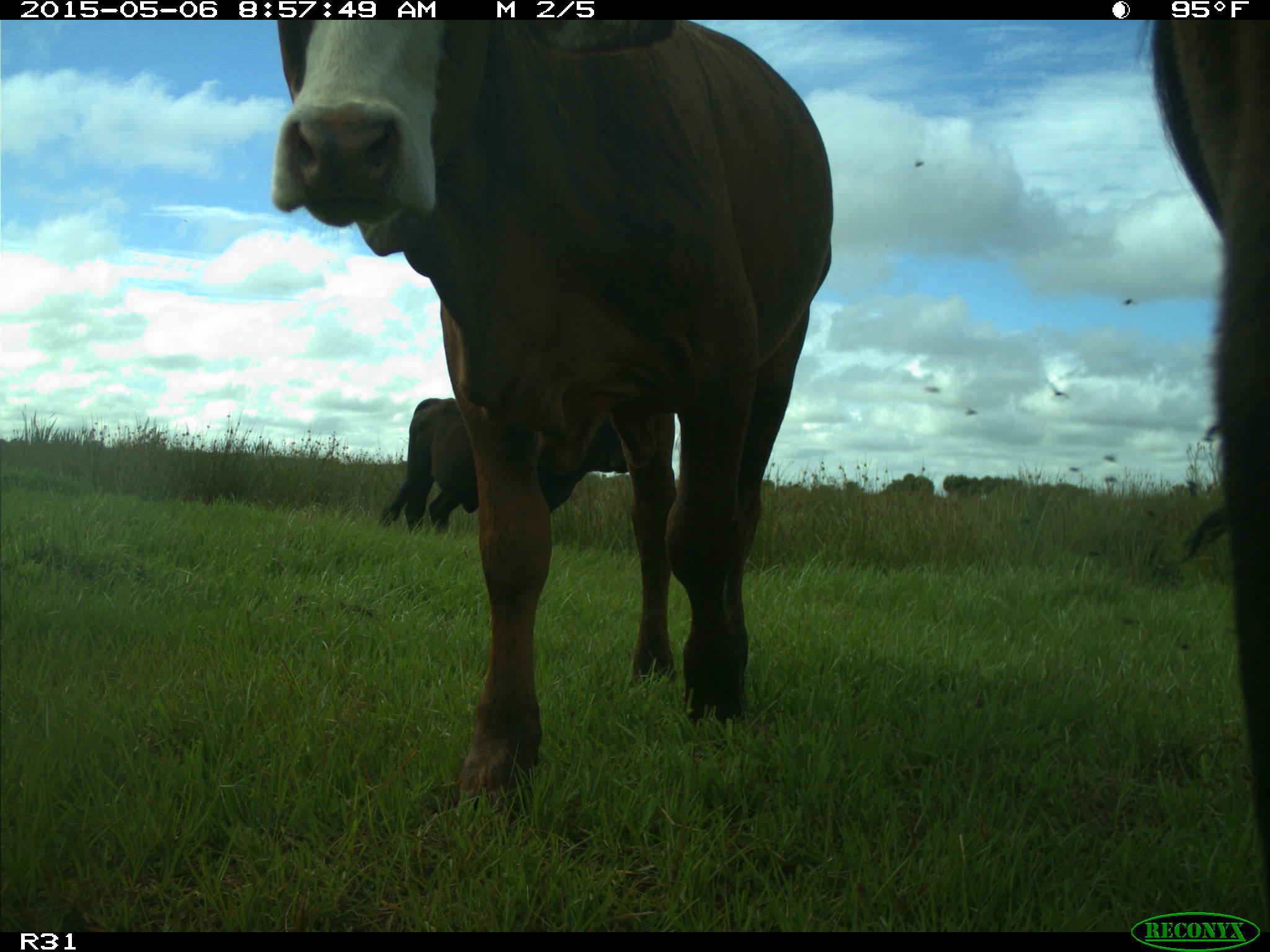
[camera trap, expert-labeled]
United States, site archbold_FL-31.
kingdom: Animalia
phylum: Chordata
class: Mammalia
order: Artiodactyla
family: Bovidae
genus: Bos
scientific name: Bos taurus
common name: domestic cow